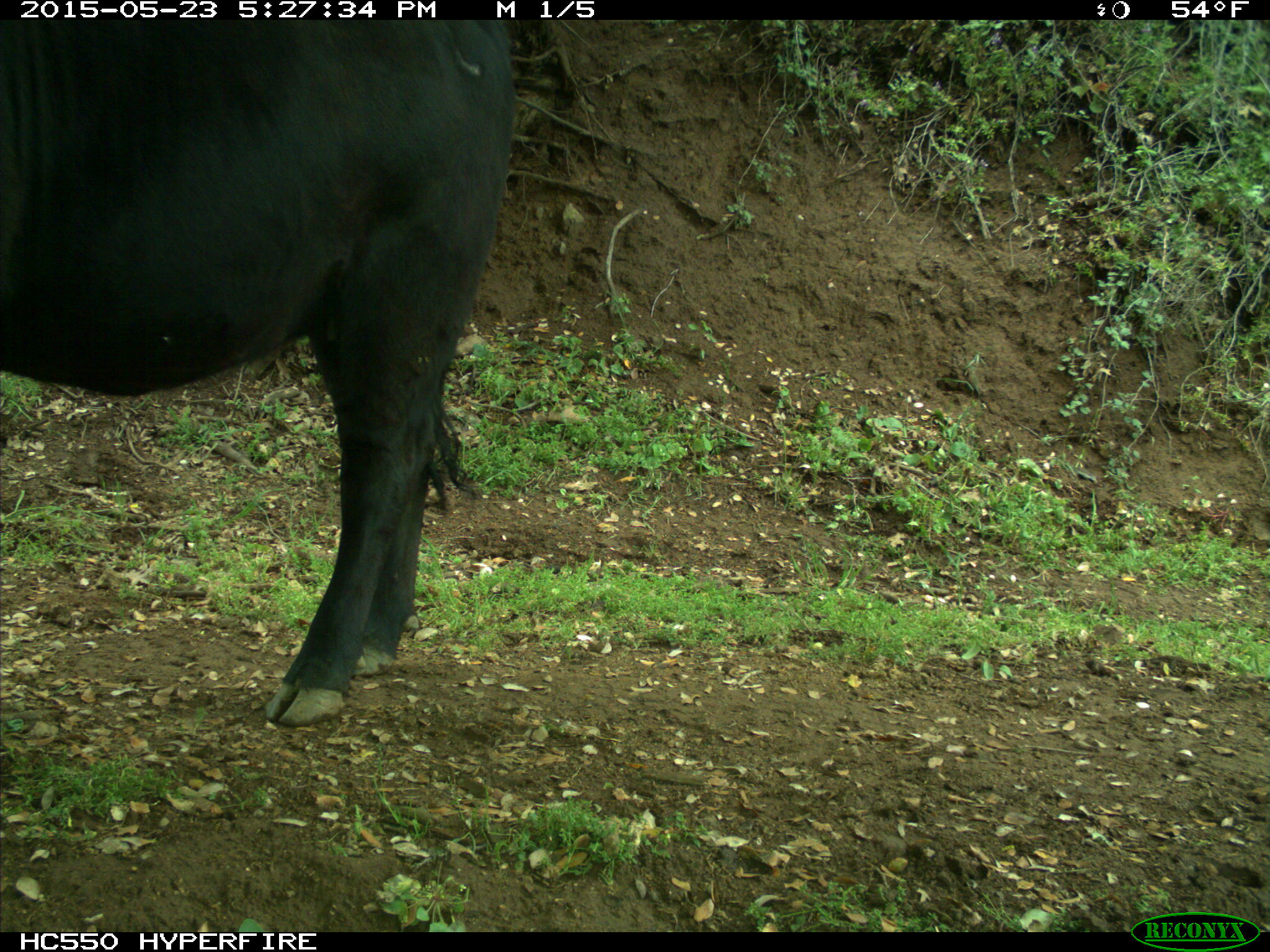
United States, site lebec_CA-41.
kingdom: Animalia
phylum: Chordata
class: Mammalia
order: Artiodactyla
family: Bovidae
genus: Bos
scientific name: Bos taurus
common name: domestic cow